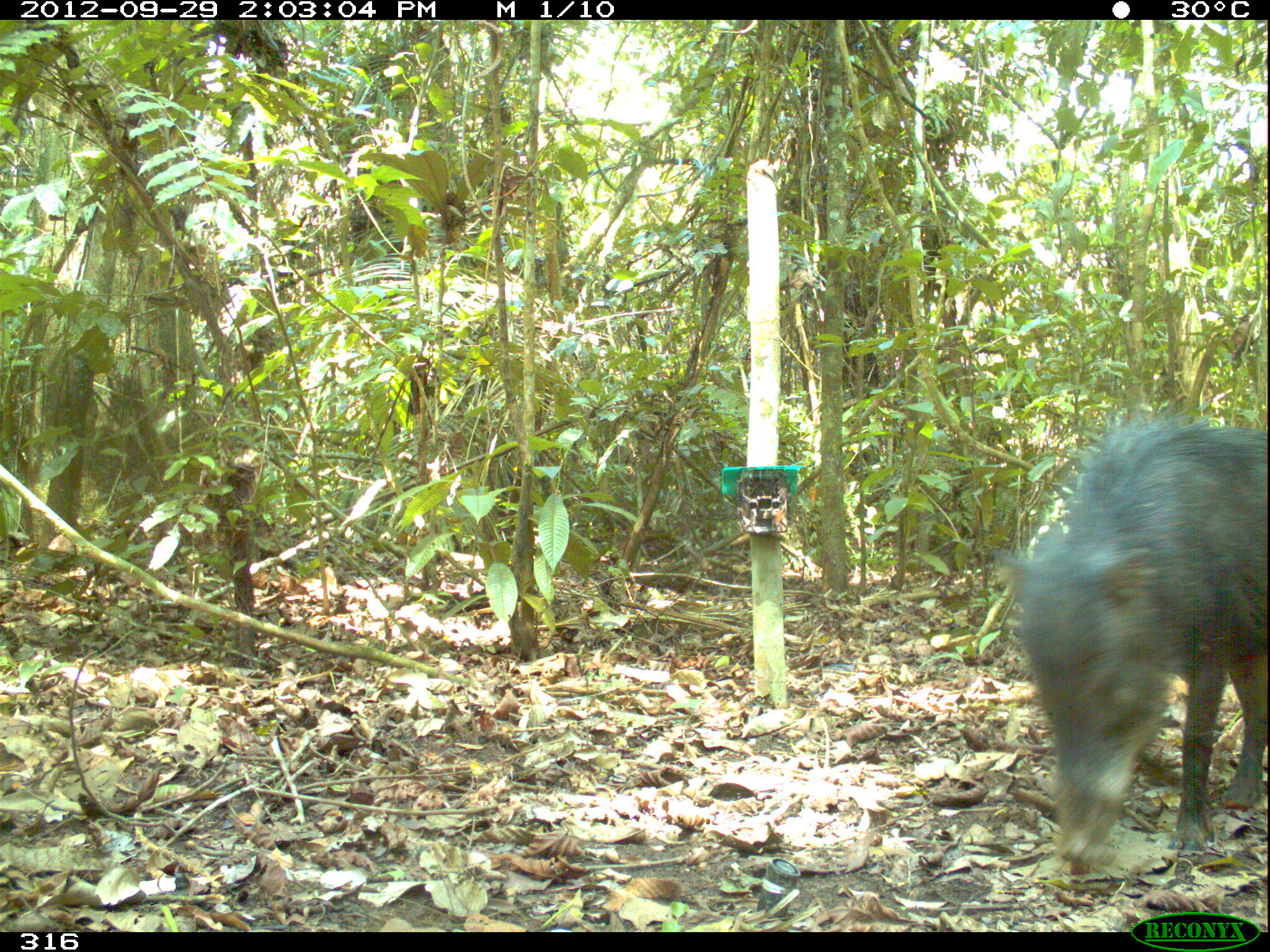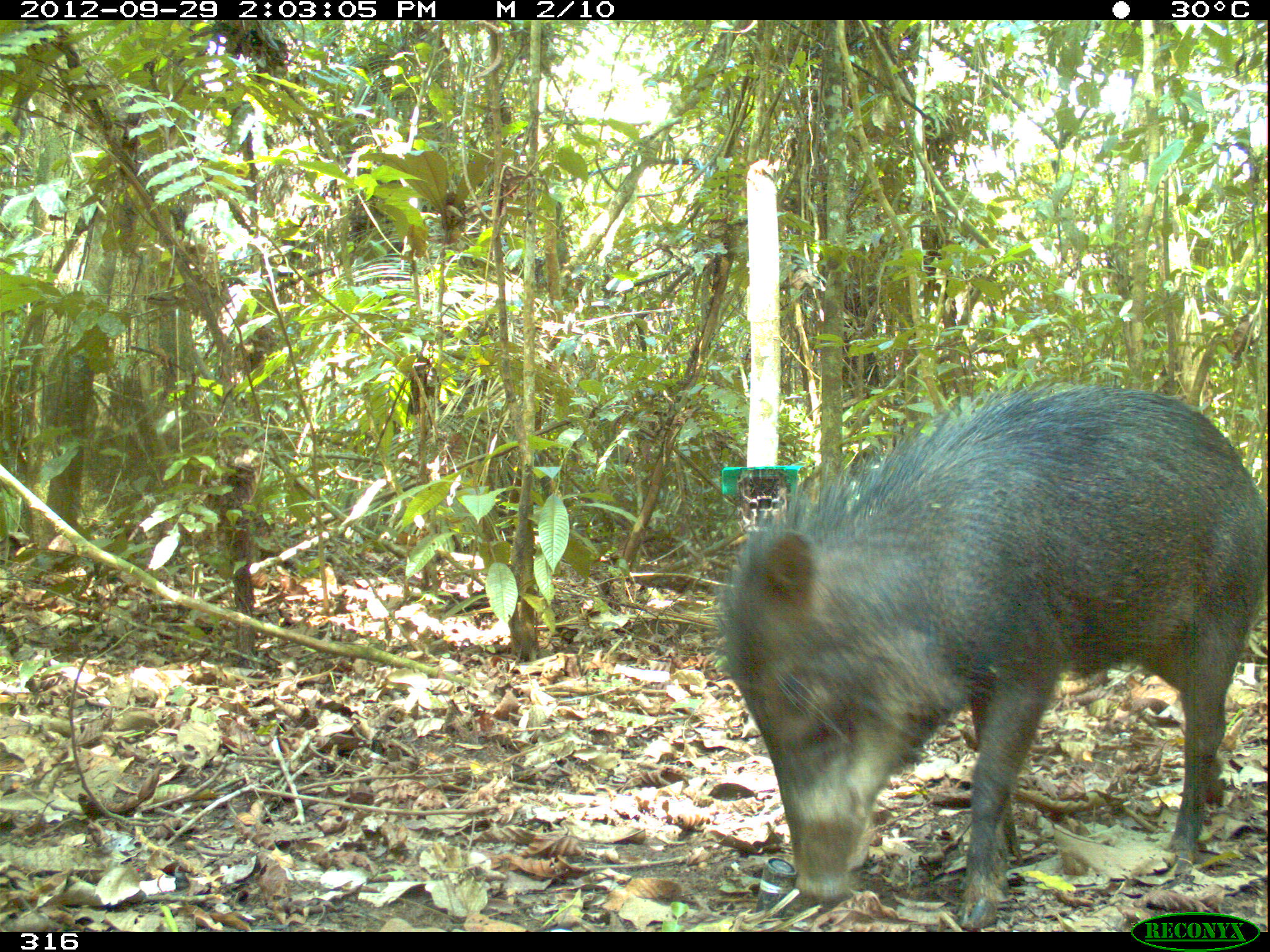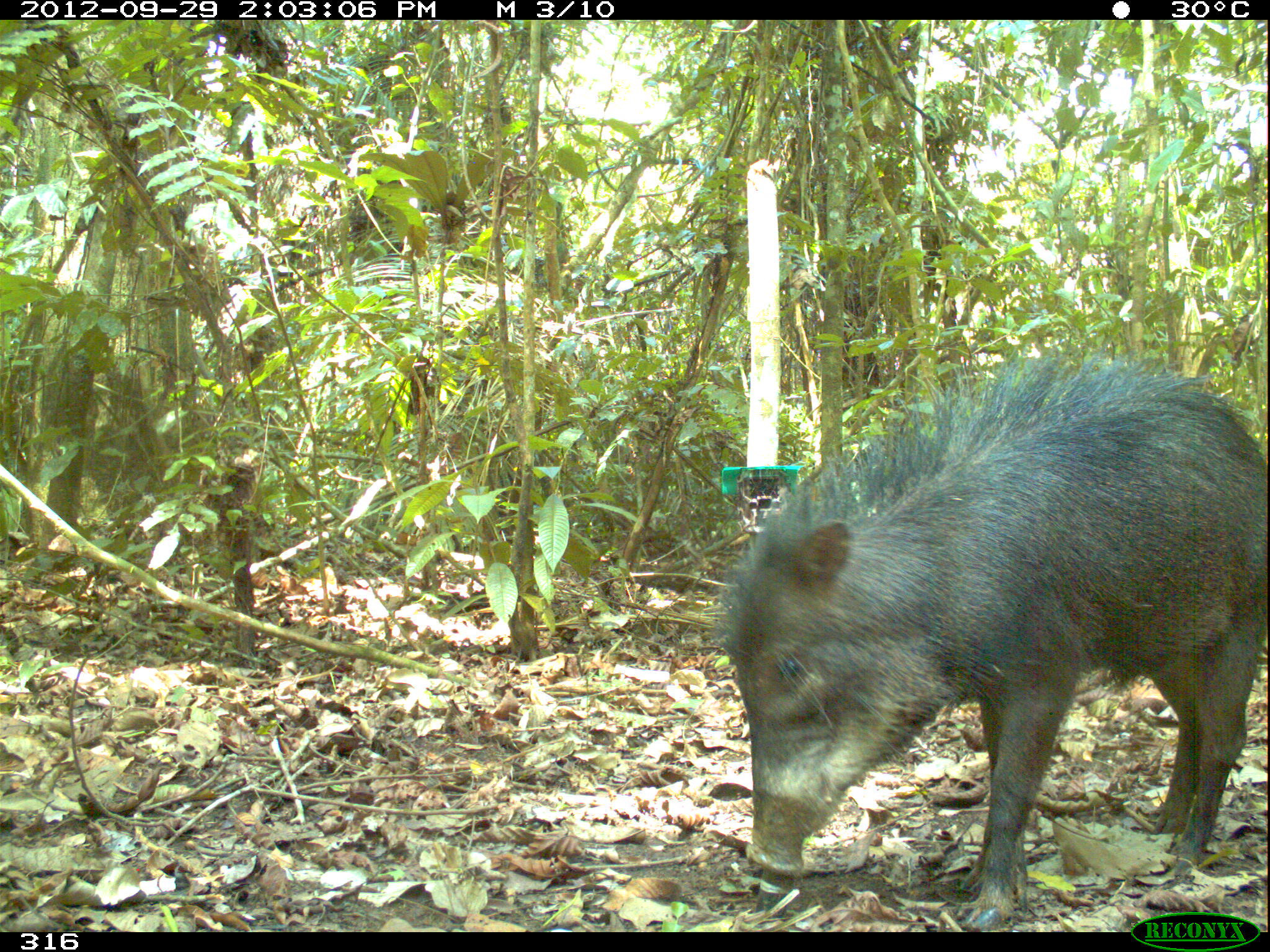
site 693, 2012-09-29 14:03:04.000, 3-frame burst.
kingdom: Animalia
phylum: Chordata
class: Mammalia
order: Artiodactyla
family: Tayassuidae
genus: Tayassu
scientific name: Tayassu pecari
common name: white-lipped peccary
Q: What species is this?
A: Tayassu pecari (white-lipped peccary).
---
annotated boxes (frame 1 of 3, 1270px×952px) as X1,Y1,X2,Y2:
tayassu pecari: 994,410,1270,863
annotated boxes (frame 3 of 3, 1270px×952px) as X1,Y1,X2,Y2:
tayassu pecari: 716,349,1270,933